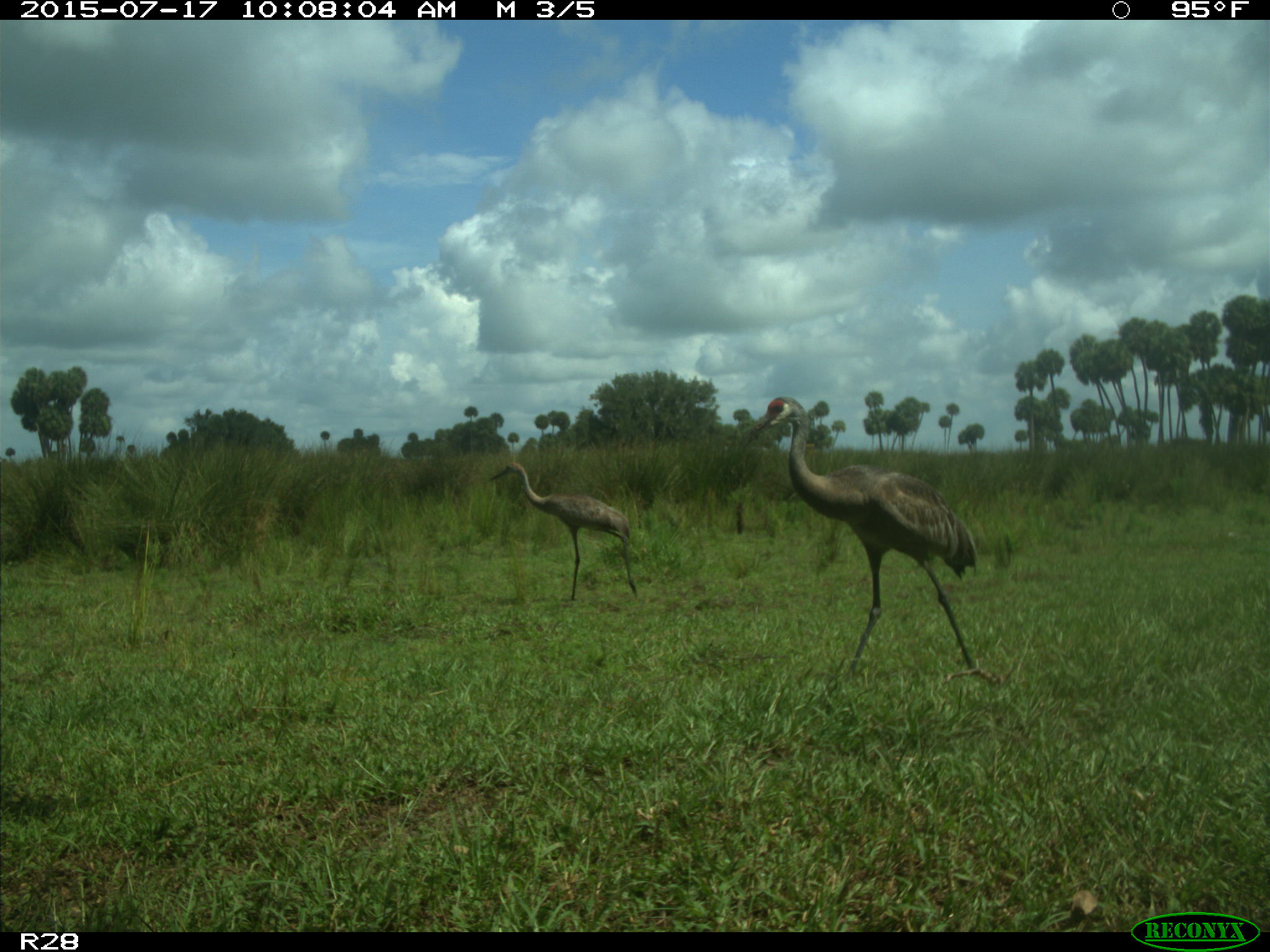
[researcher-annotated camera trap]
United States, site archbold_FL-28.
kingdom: Animalia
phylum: Chordata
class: Aves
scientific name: Aves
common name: birds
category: unidentified bird